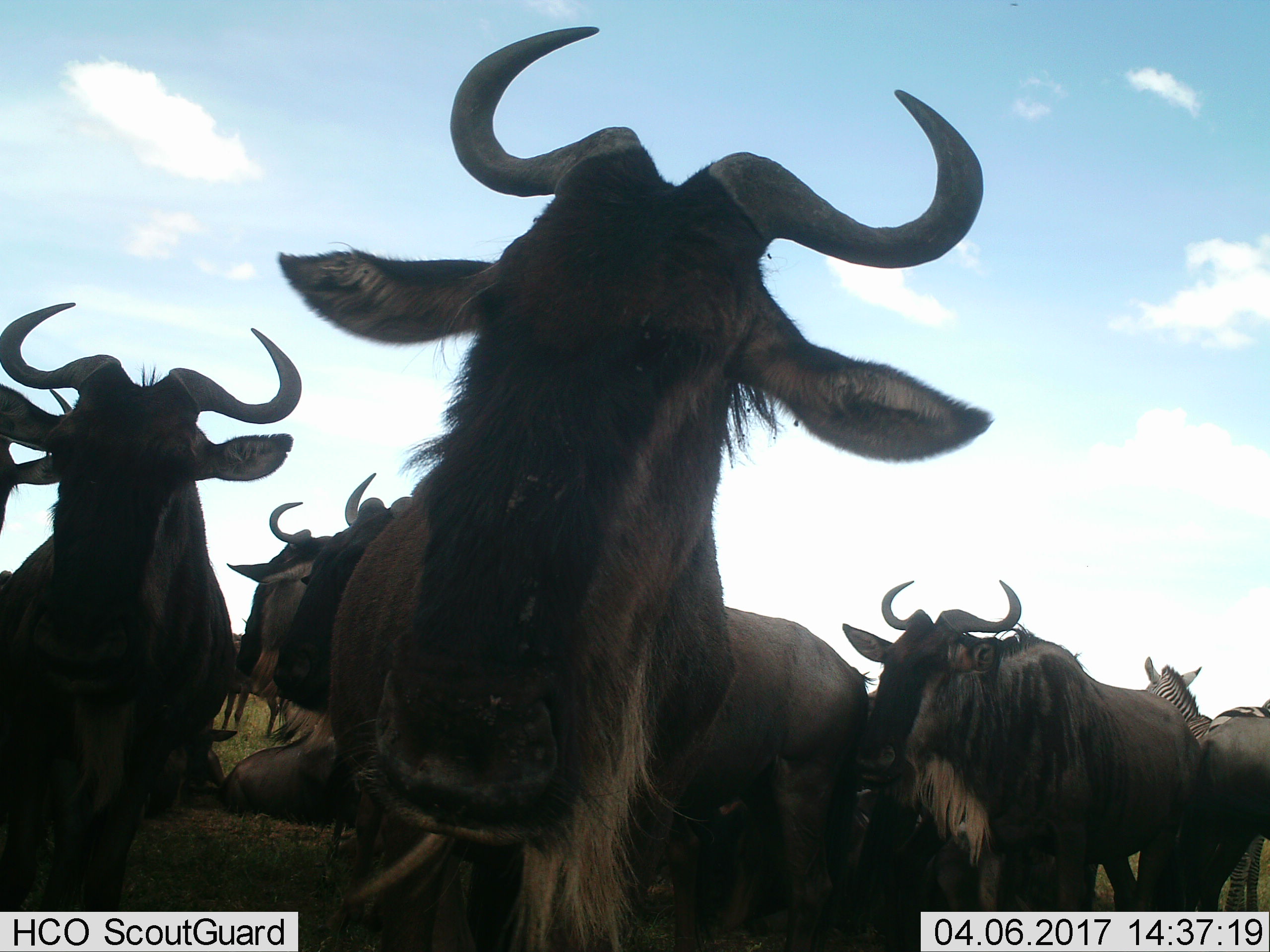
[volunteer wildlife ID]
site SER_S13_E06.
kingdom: Animalia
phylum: Chordata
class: Mammalia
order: Artiodactyla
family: Bovidae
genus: Connochaetes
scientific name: Connochaetes taurinus taurinus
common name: blue wildebeest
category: wildebeestblue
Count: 7.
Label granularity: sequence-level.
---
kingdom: Animalia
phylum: Chordata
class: Mammalia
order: Perissodactyla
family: Equidae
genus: Equus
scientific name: Equus quagga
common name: plains zebra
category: zebraplains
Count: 1.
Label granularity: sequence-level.